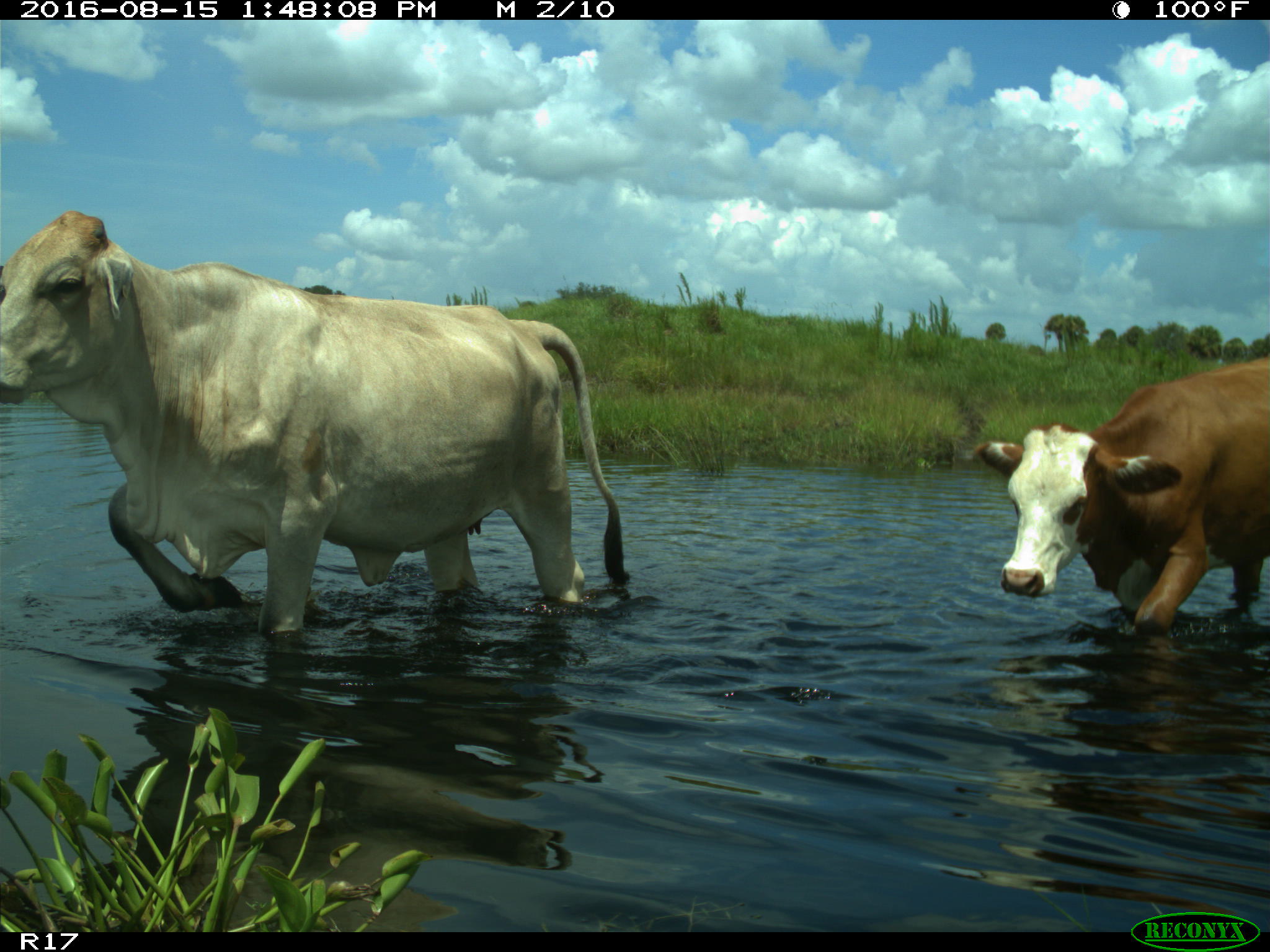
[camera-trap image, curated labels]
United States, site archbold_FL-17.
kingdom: Animalia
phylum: Chordata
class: Mammalia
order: Artiodactyla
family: Bovidae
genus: Bos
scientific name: Bos taurus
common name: domestic cow